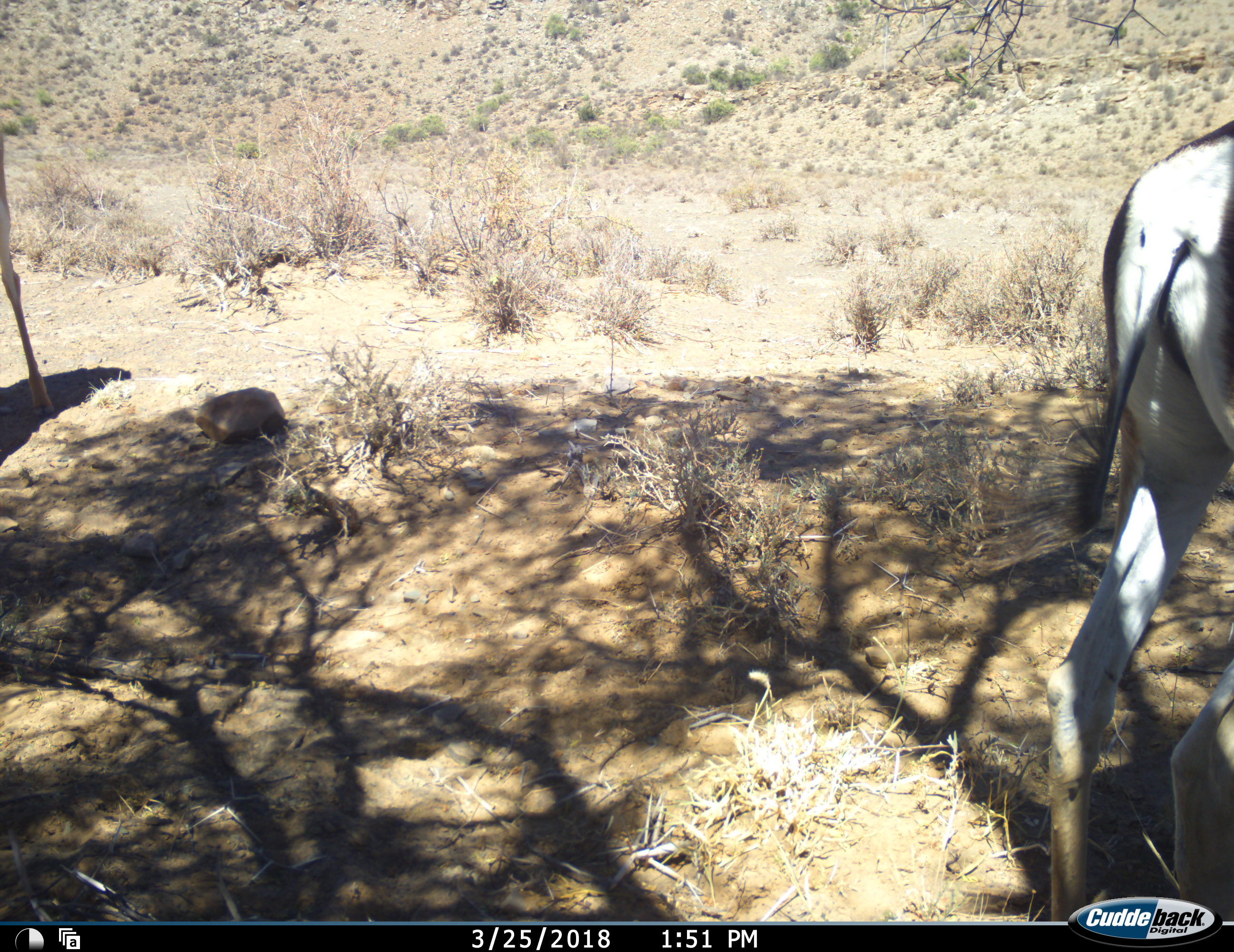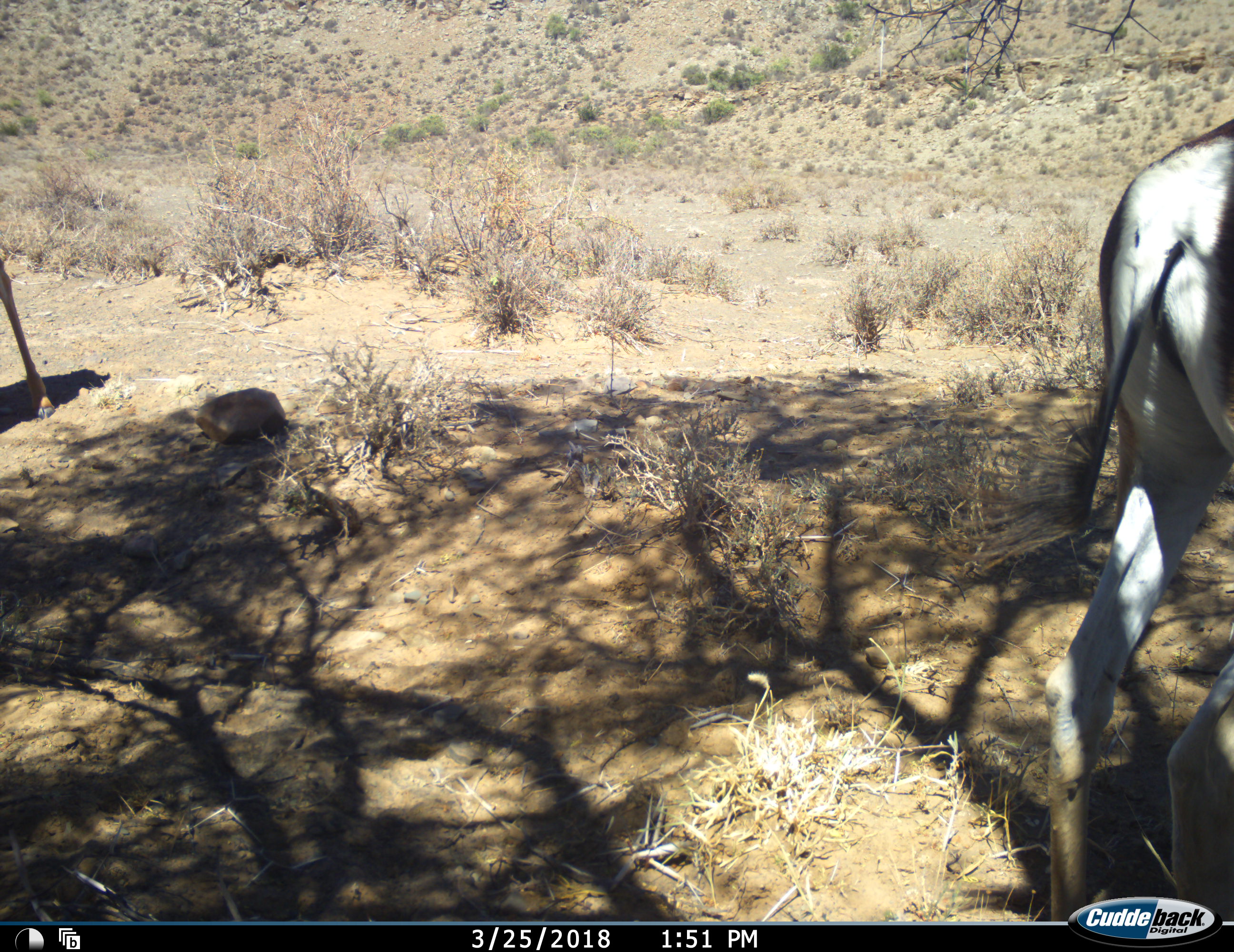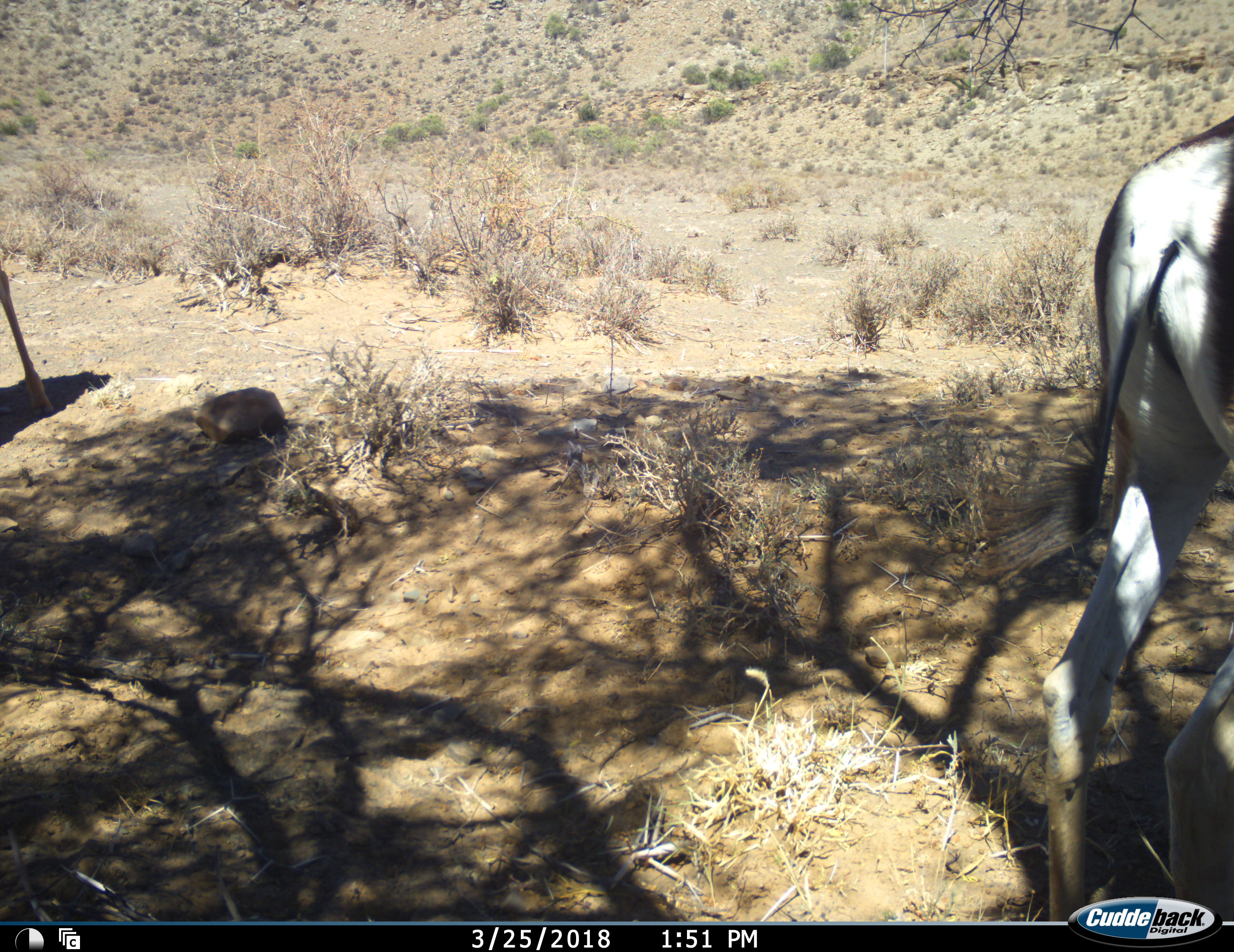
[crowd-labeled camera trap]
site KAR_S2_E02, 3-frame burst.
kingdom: Animalia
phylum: Chordata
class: Mammalia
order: Artiodactyla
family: Bovidae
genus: Antidorcas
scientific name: Antidorcas marsupialis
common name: springbok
Springbok (Antidorcas marsupialis), count 2. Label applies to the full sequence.